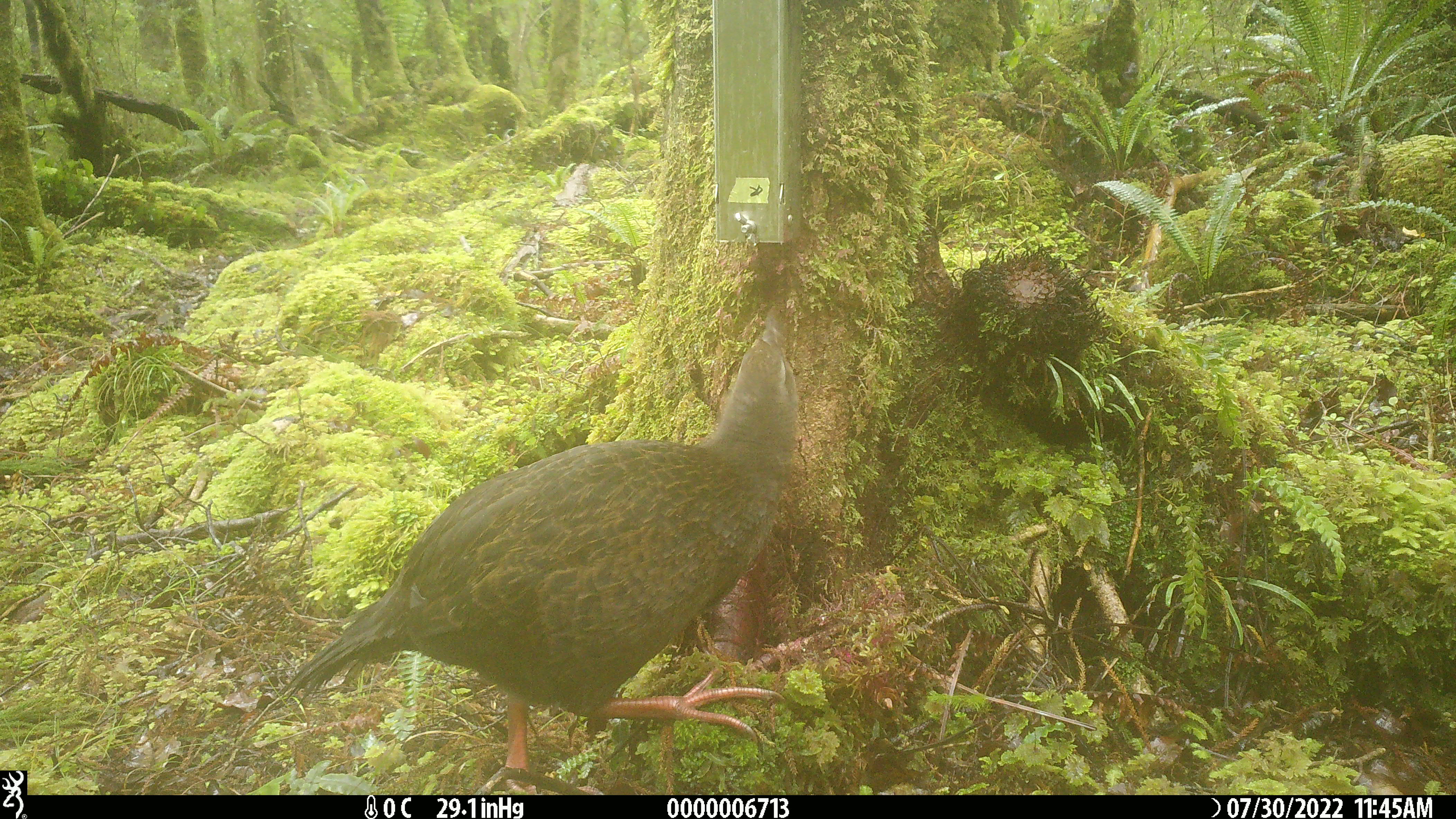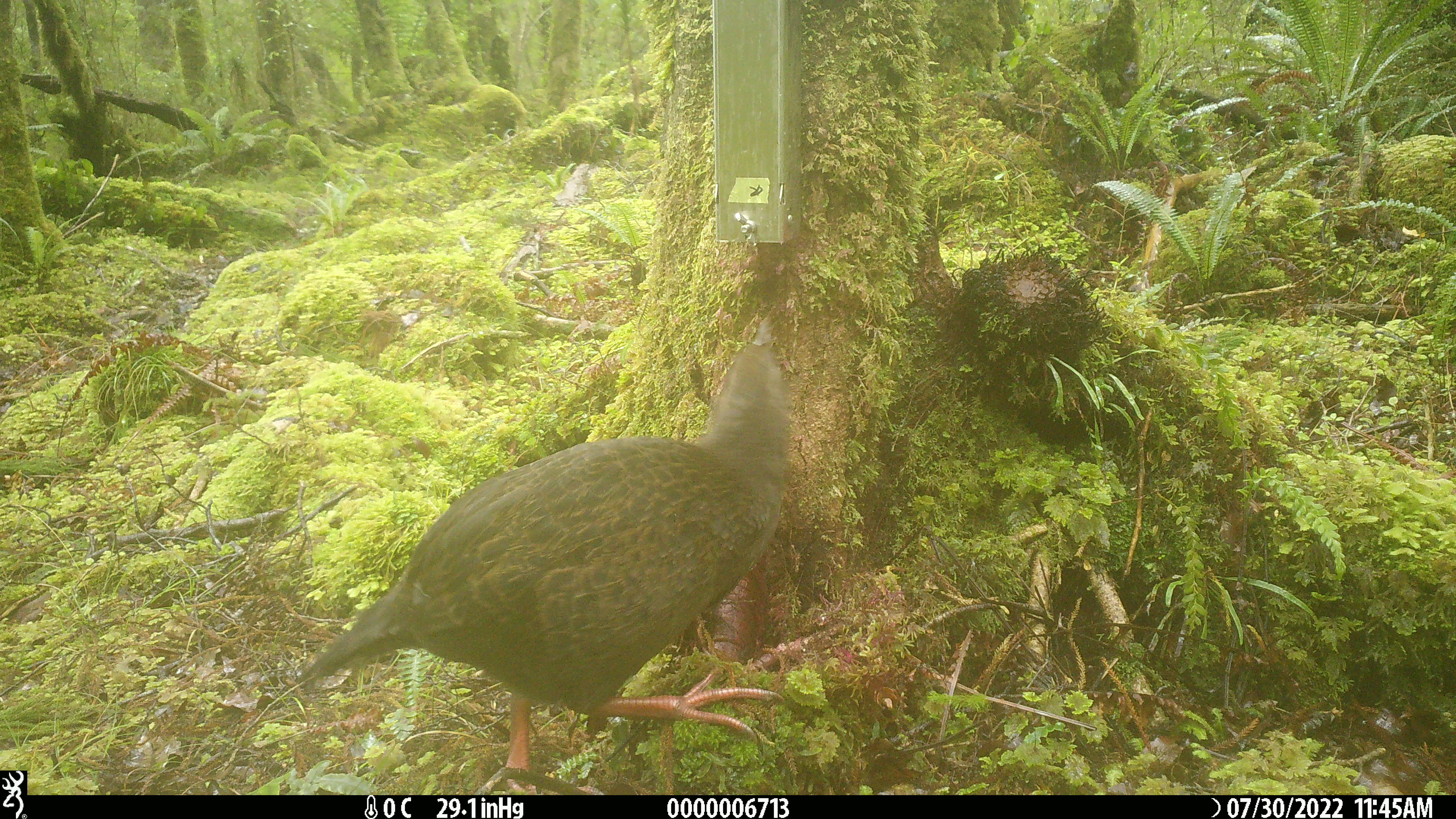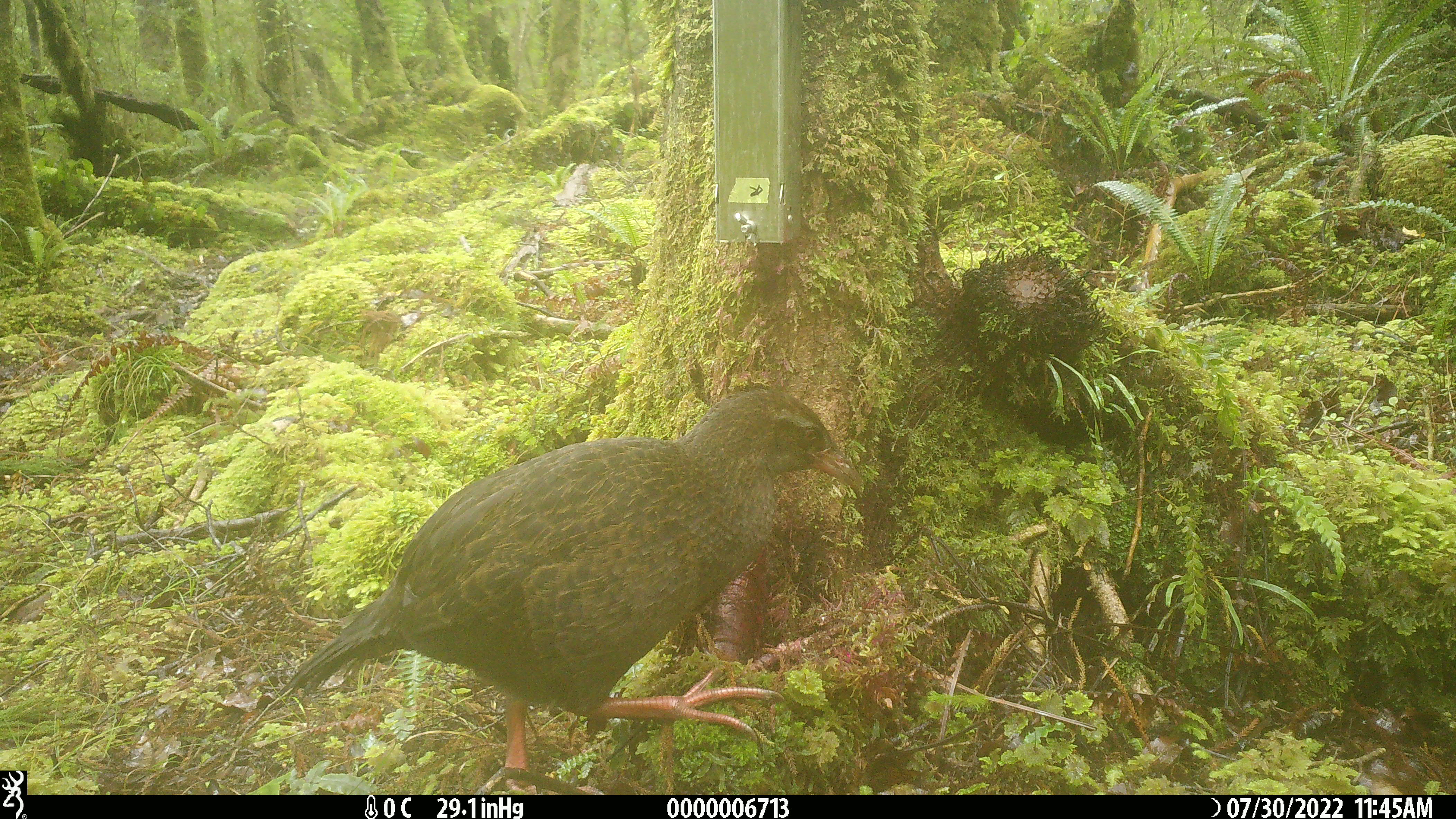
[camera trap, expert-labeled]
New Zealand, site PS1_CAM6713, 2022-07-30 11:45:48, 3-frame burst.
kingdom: Animalia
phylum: Chordata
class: Aves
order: Gruiformes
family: Rallidae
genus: Gallirallus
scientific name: Gallirallus australis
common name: weka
Weka (Gallirallus australis).